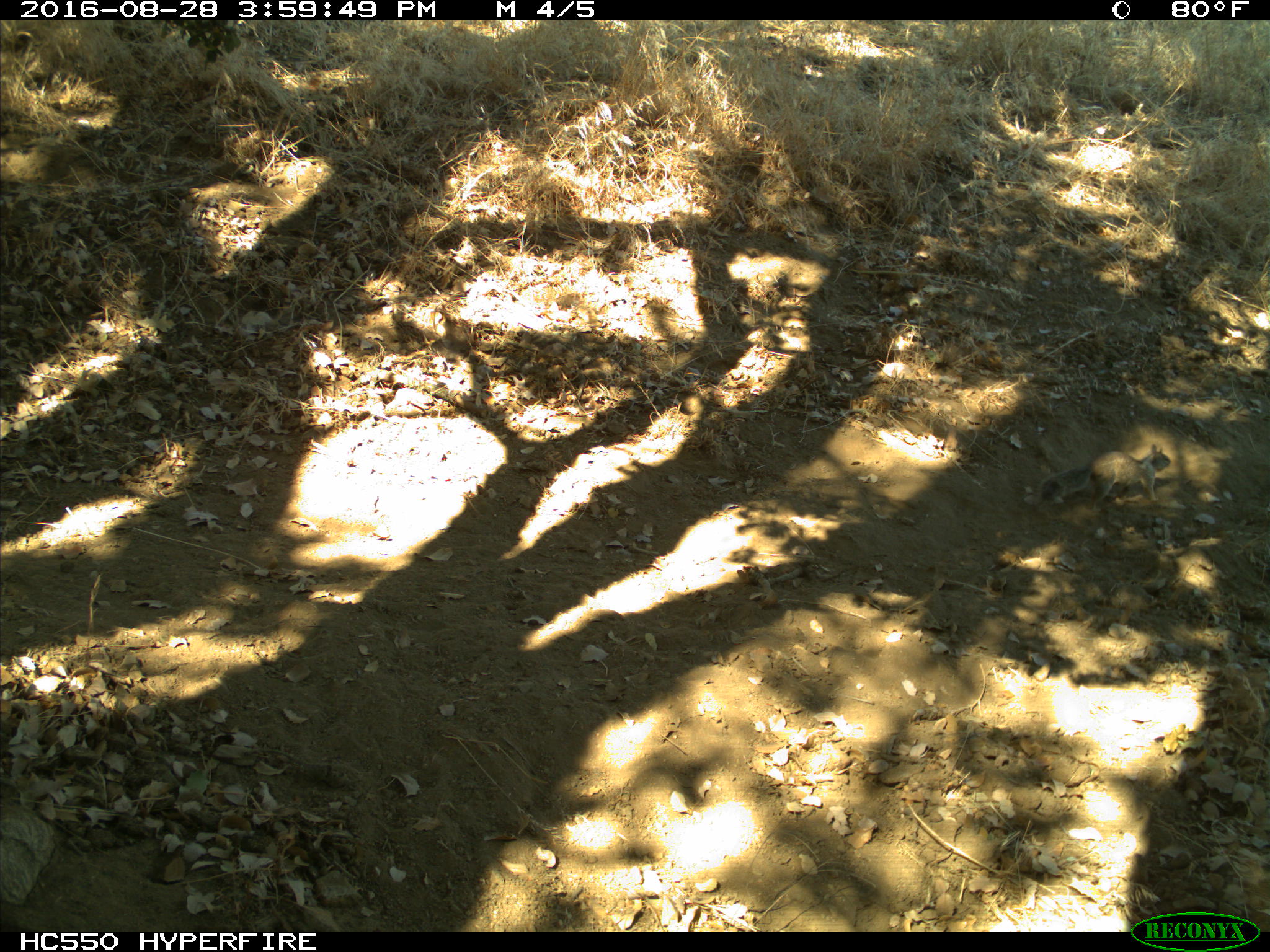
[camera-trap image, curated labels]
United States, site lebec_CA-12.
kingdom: Animalia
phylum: Chordata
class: Mammalia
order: Rodentia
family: Sciuridae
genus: Otospermophilus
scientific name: Otospermophilus beecheyi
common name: california ground squirrel